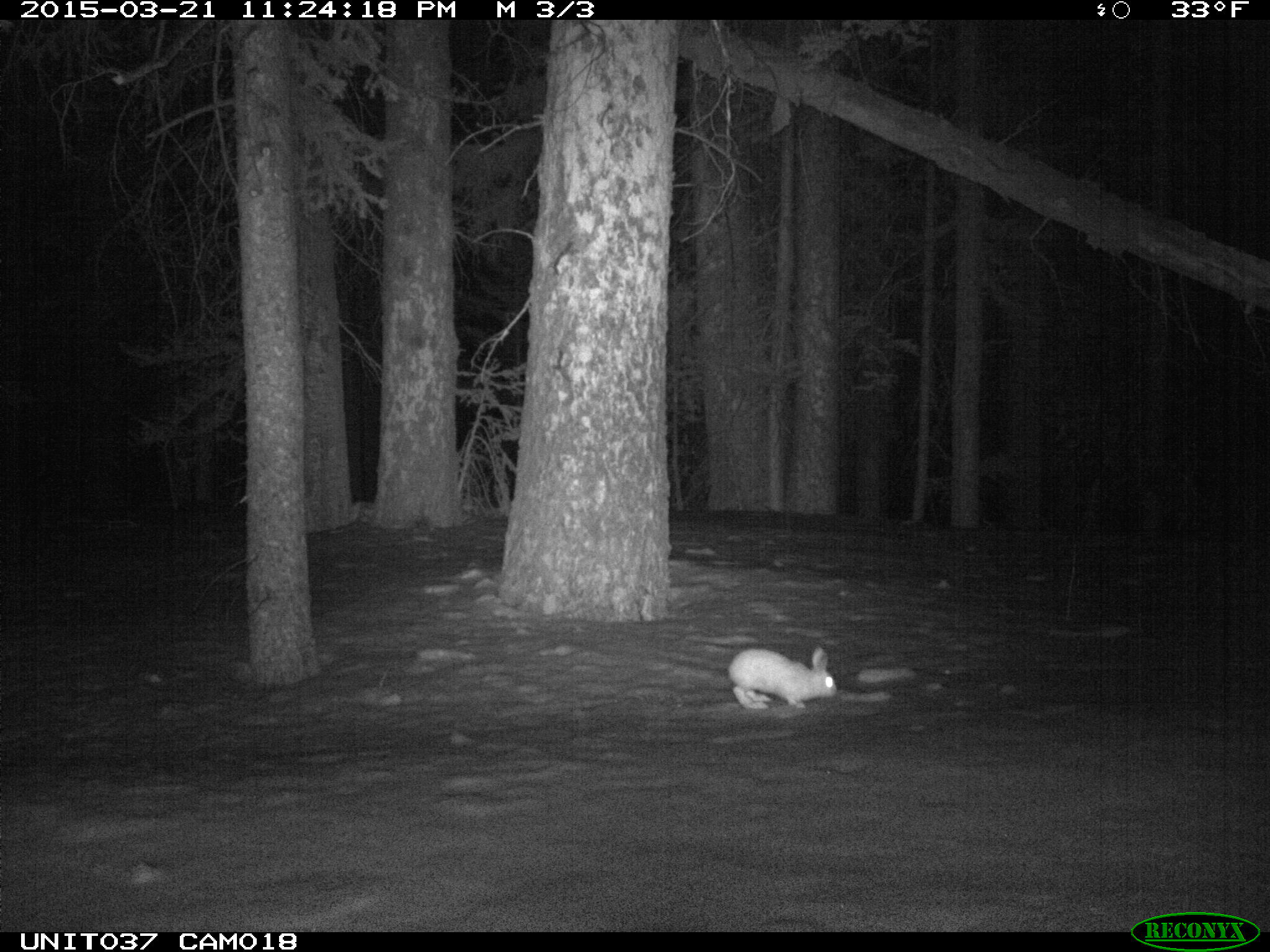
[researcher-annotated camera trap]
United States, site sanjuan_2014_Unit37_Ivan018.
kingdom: Animalia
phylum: Chordata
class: Mammalia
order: Lagomorpha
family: Leporidae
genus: Lepus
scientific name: Lepus americanus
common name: snowshoe hare